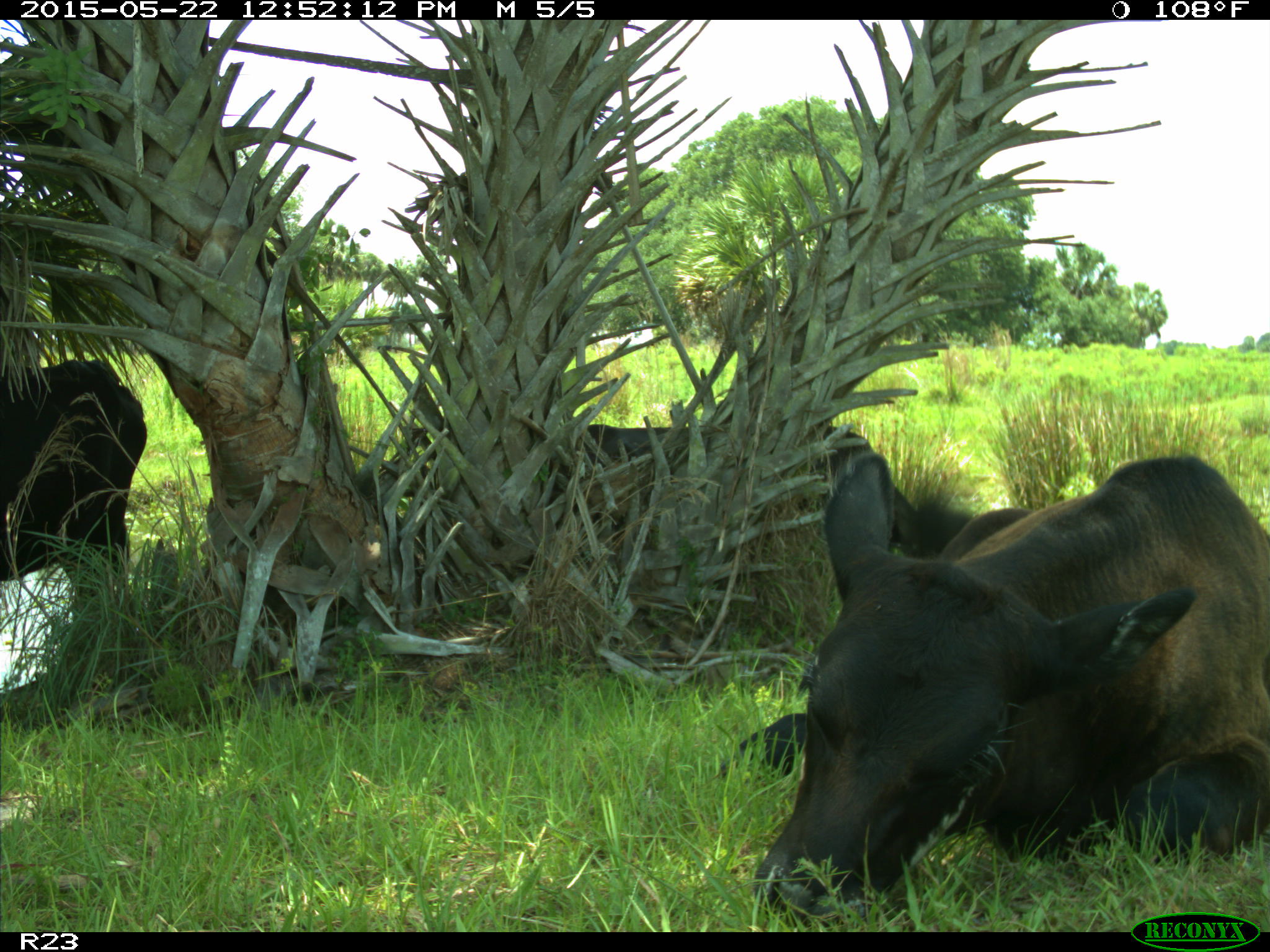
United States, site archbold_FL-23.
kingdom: Animalia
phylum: Chordata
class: Mammalia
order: Artiodactyla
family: Bovidae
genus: Bos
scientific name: Bos taurus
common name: domestic cow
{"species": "Bos taurus (domestic cow)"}